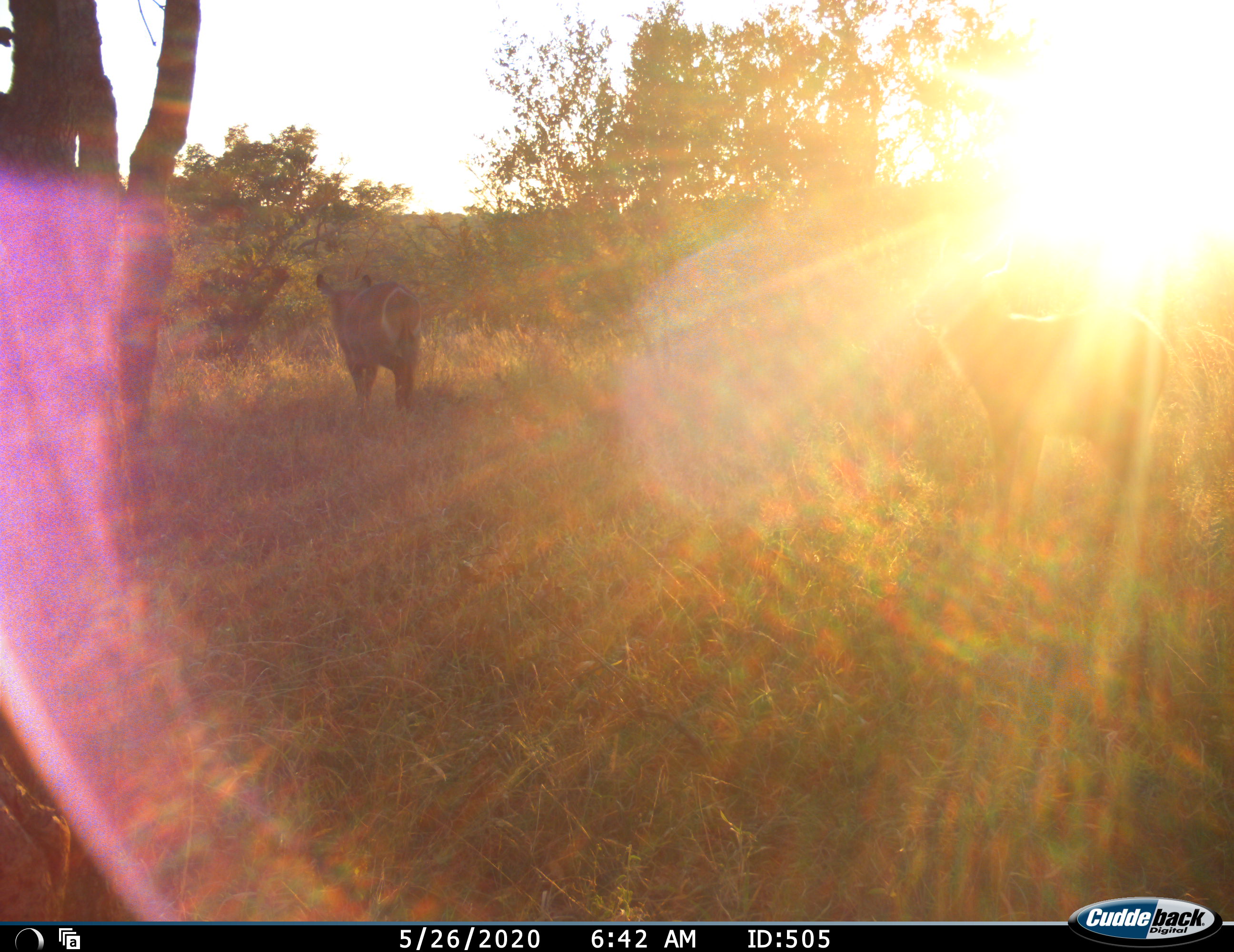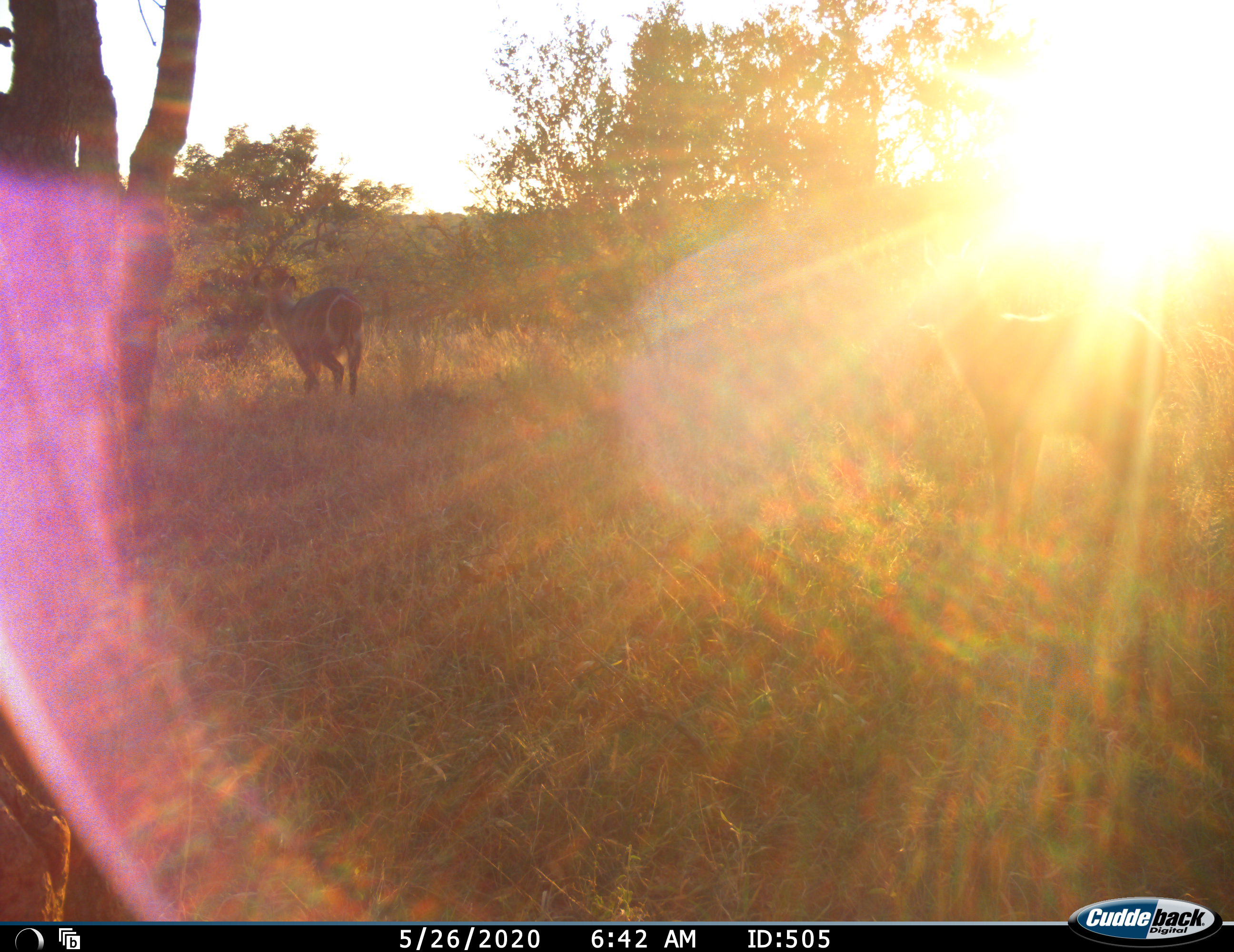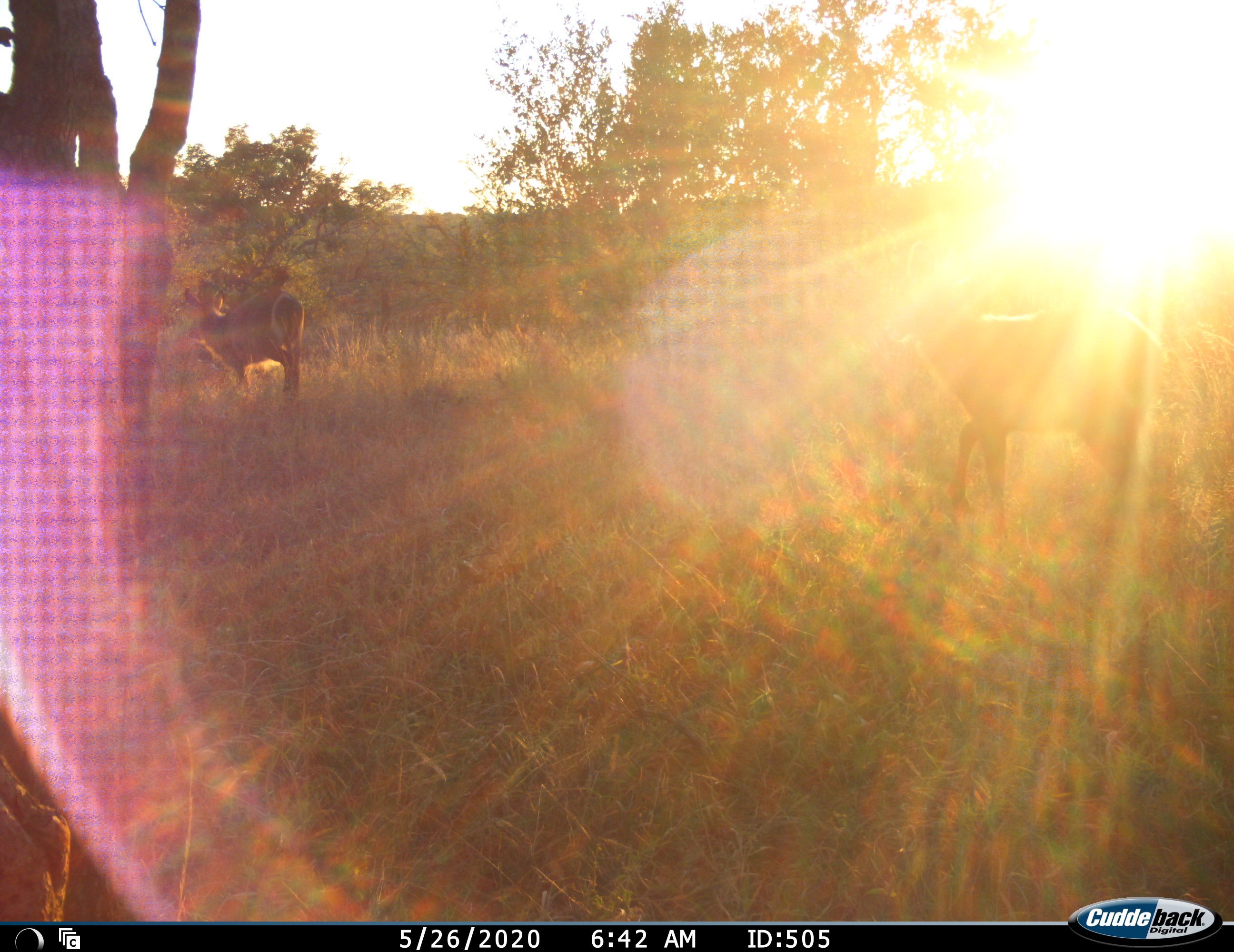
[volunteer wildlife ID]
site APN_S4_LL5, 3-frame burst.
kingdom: Animalia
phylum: Chordata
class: Mammalia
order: Artiodactyla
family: Bovidae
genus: Kobus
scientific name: Kobus ellipsiprymnus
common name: waterbuck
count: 2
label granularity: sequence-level